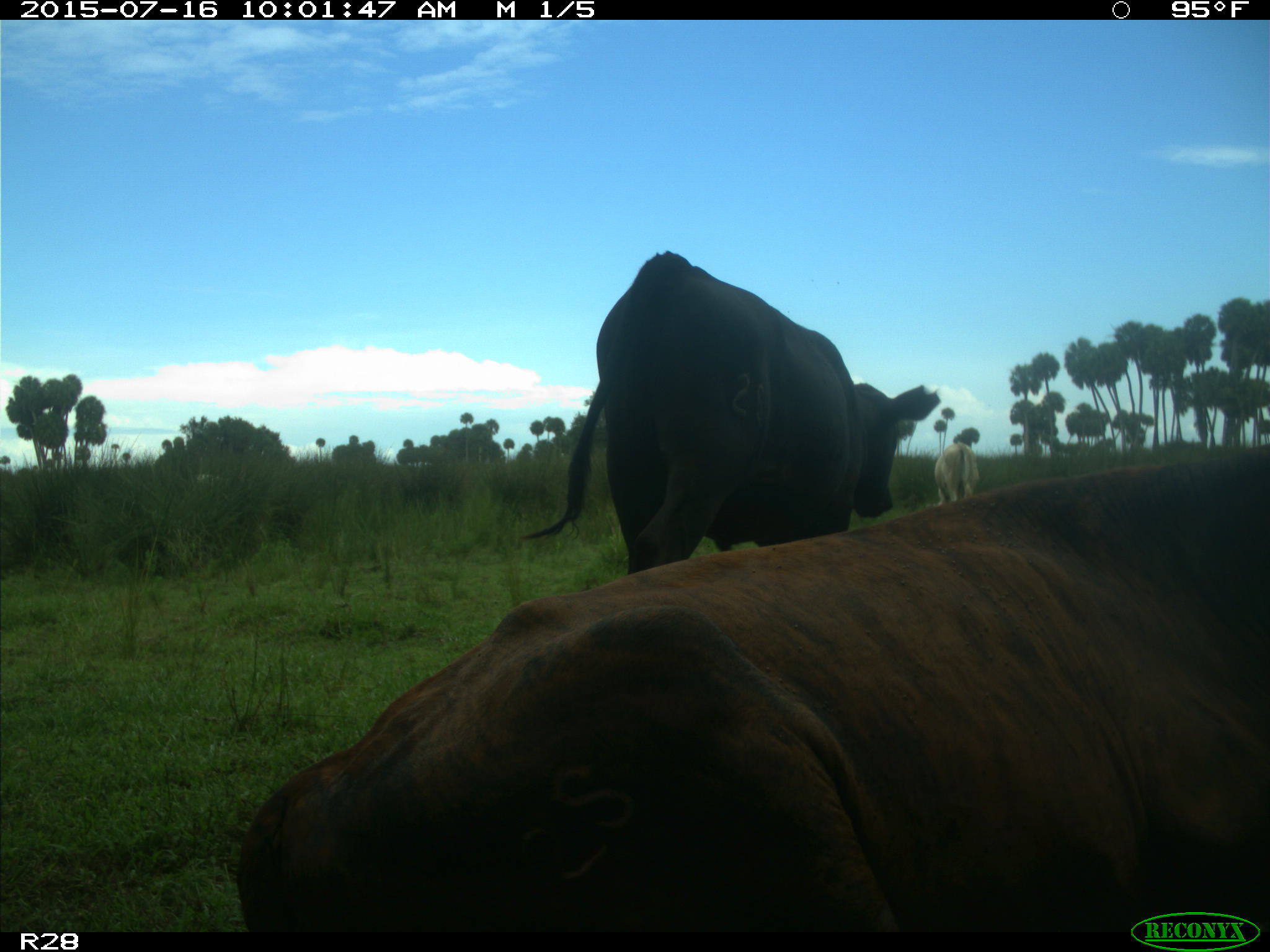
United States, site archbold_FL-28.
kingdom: Animalia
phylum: Chordata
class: Mammalia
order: Artiodactyla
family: Bovidae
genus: Bos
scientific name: Bos taurus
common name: domestic cow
Bos taurus (domestic cow).